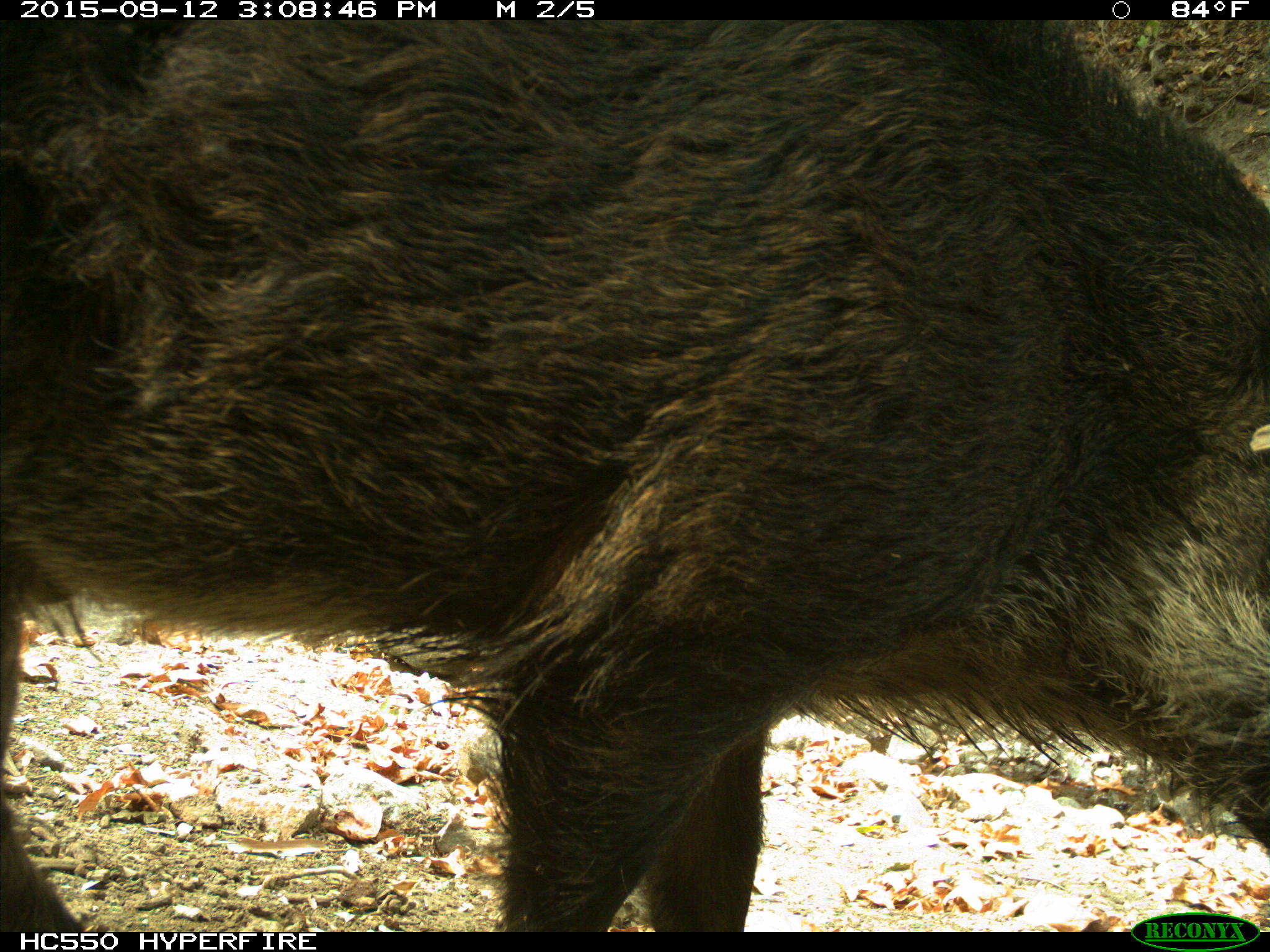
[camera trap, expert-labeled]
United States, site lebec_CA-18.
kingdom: Animalia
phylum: Chordata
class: Mammalia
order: Artiodactyla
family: Suidae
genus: Sus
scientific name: Sus scrofa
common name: wild boar